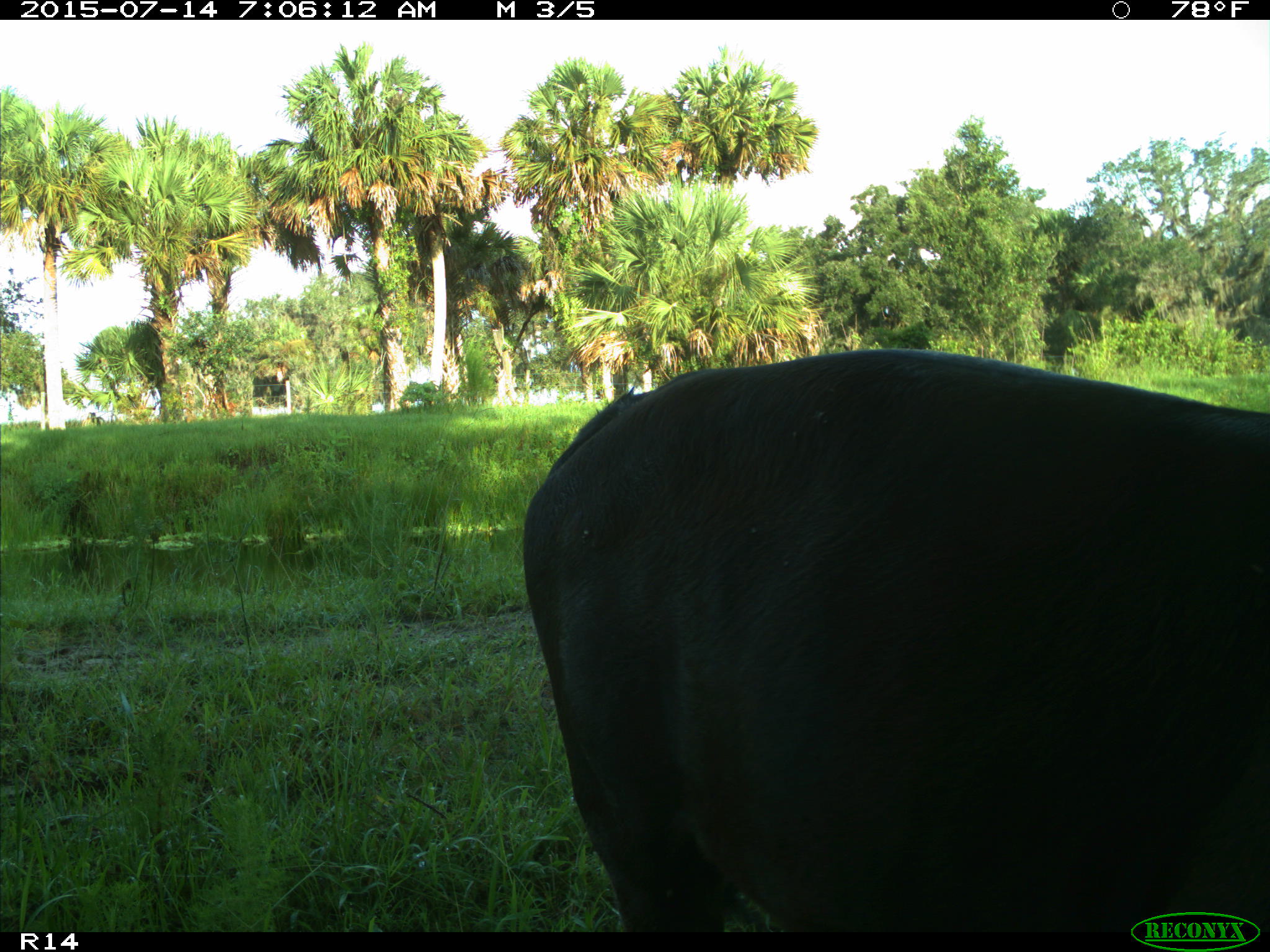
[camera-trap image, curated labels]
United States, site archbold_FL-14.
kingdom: Animalia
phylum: Chordata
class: Mammalia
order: Artiodactyla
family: Bovidae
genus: Bos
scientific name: Bos taurus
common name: domestic cow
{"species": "Bos taurus (domestic cow)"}